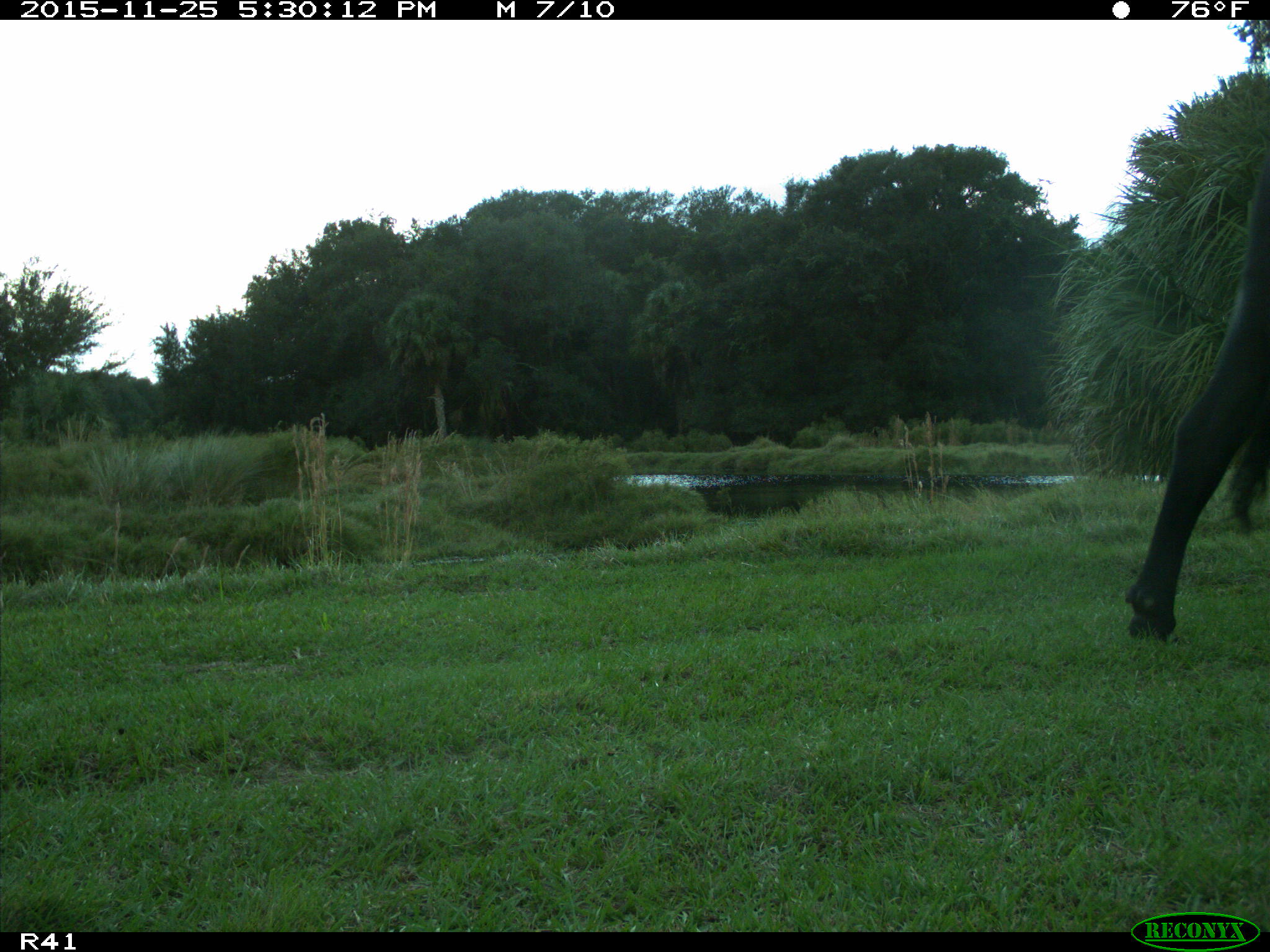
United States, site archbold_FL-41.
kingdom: Animalia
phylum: Chordata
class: Mammalia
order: Artiodactyla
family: Bovidae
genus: Bos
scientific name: Bos taurus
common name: domestic cow